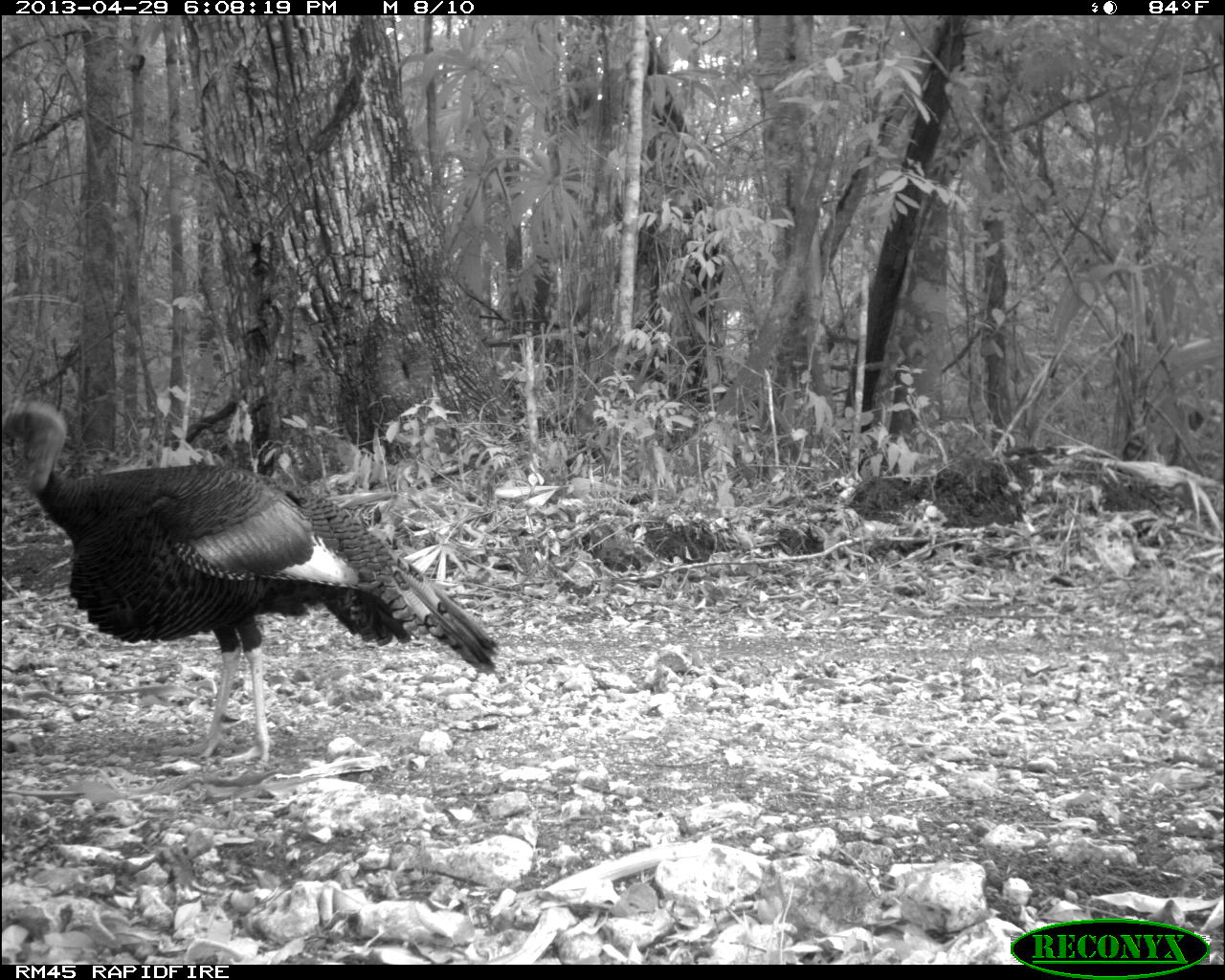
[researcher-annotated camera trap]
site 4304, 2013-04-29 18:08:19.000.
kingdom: Animalia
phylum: Chordata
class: Aves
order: Galliformes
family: Phasianidae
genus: Meleagris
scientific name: Meleagris ocellata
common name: ocellated turkey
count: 1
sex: male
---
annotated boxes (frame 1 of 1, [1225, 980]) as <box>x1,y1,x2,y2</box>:
meleagris ocellata: <box>3,402,499,770</box>